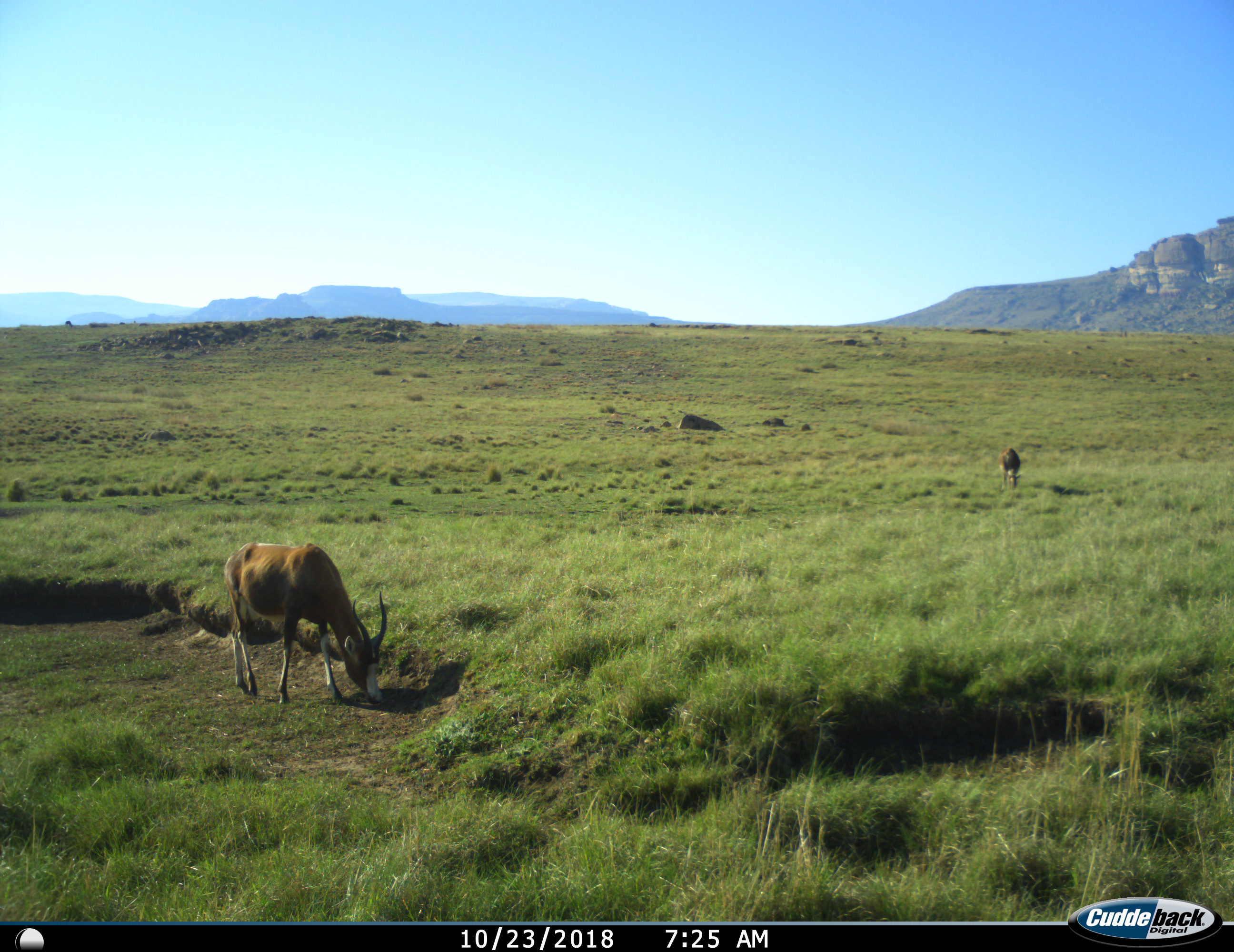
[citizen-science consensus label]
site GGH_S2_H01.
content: unidentified animal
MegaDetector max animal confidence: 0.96